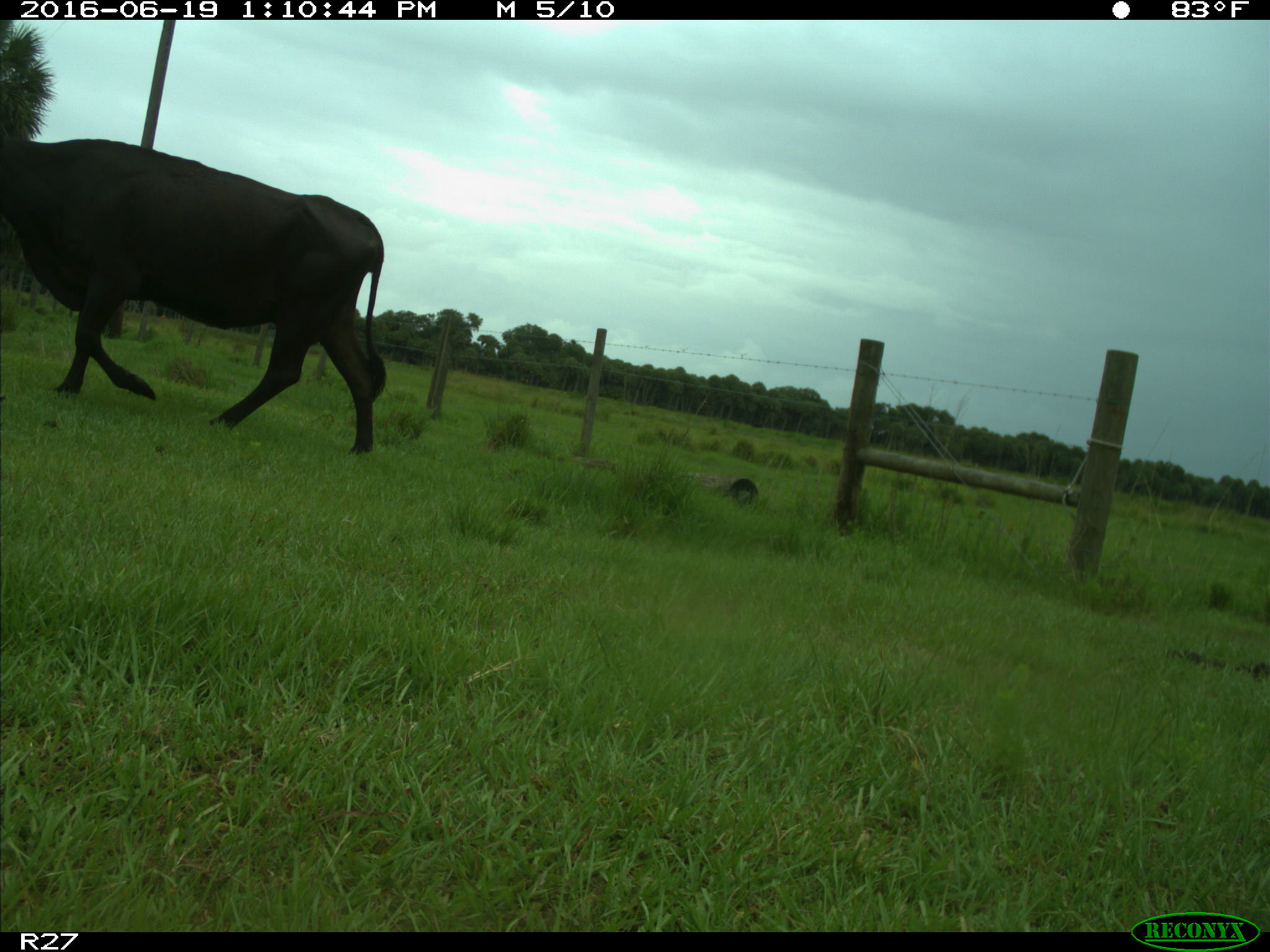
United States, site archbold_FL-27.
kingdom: Animalia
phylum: Chordata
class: Mammalia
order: Artiodactyla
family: Bovidae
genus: Bos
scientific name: Bos taurus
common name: domestic cow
Bos taurus (domestic cow).